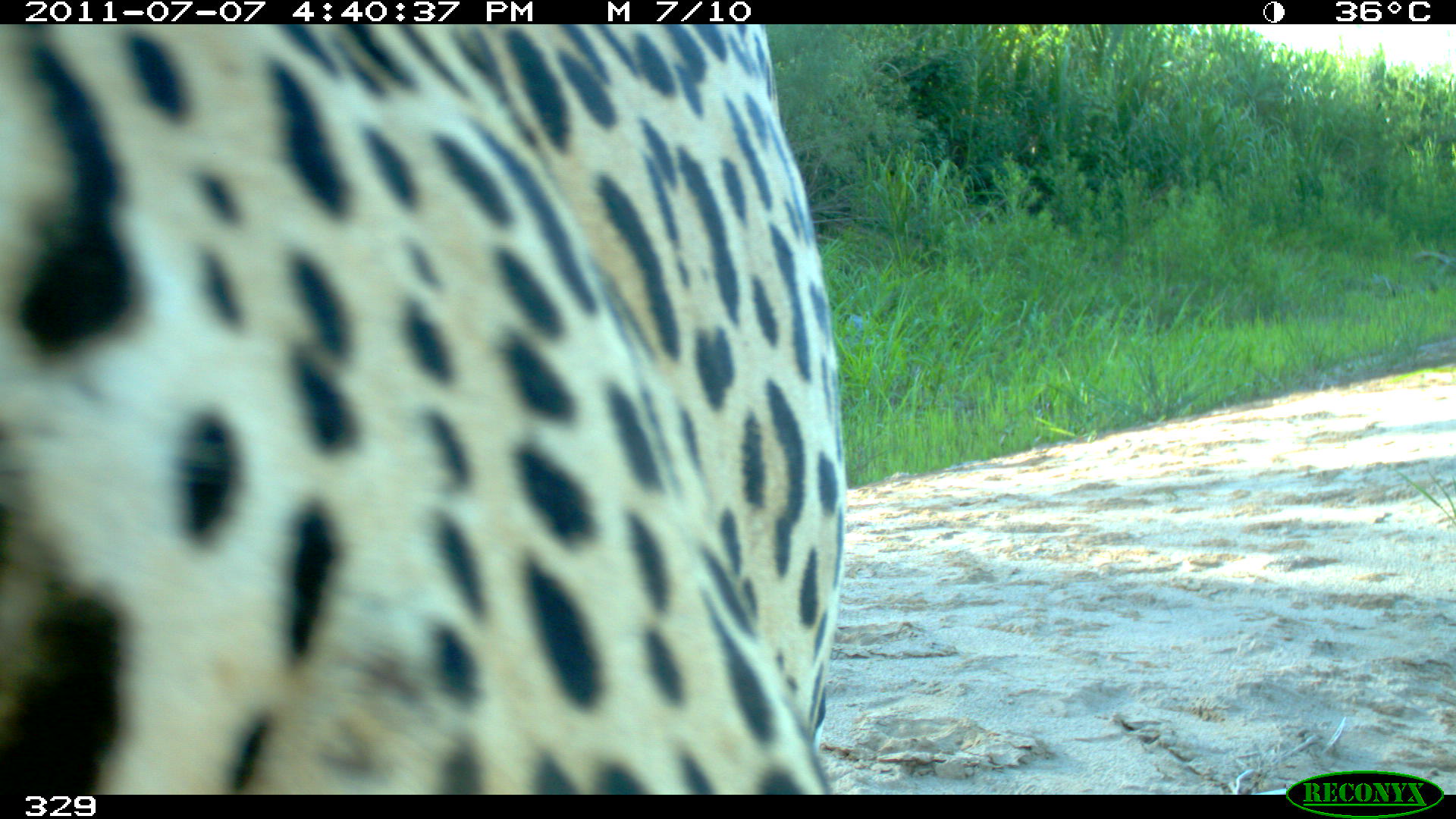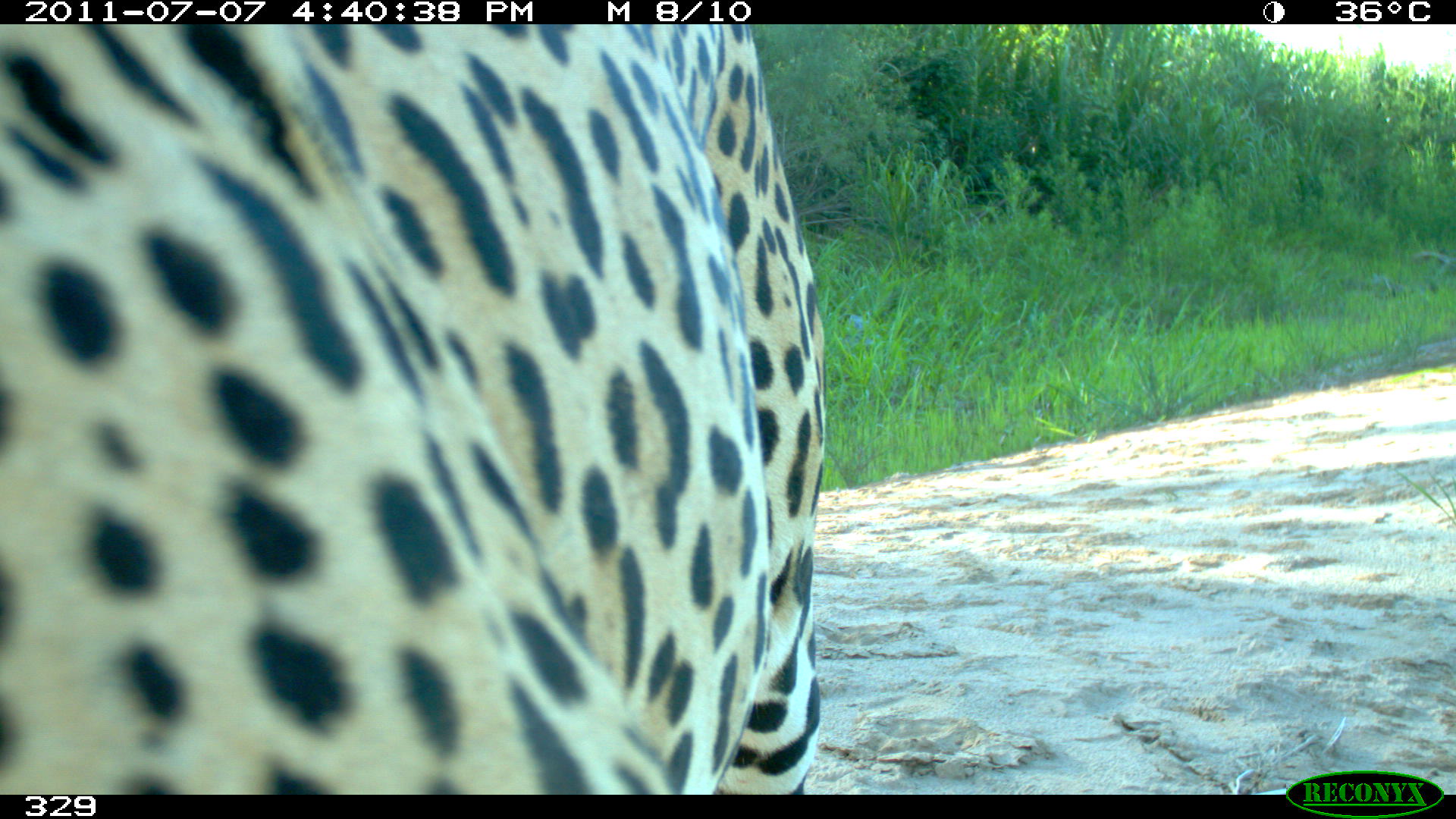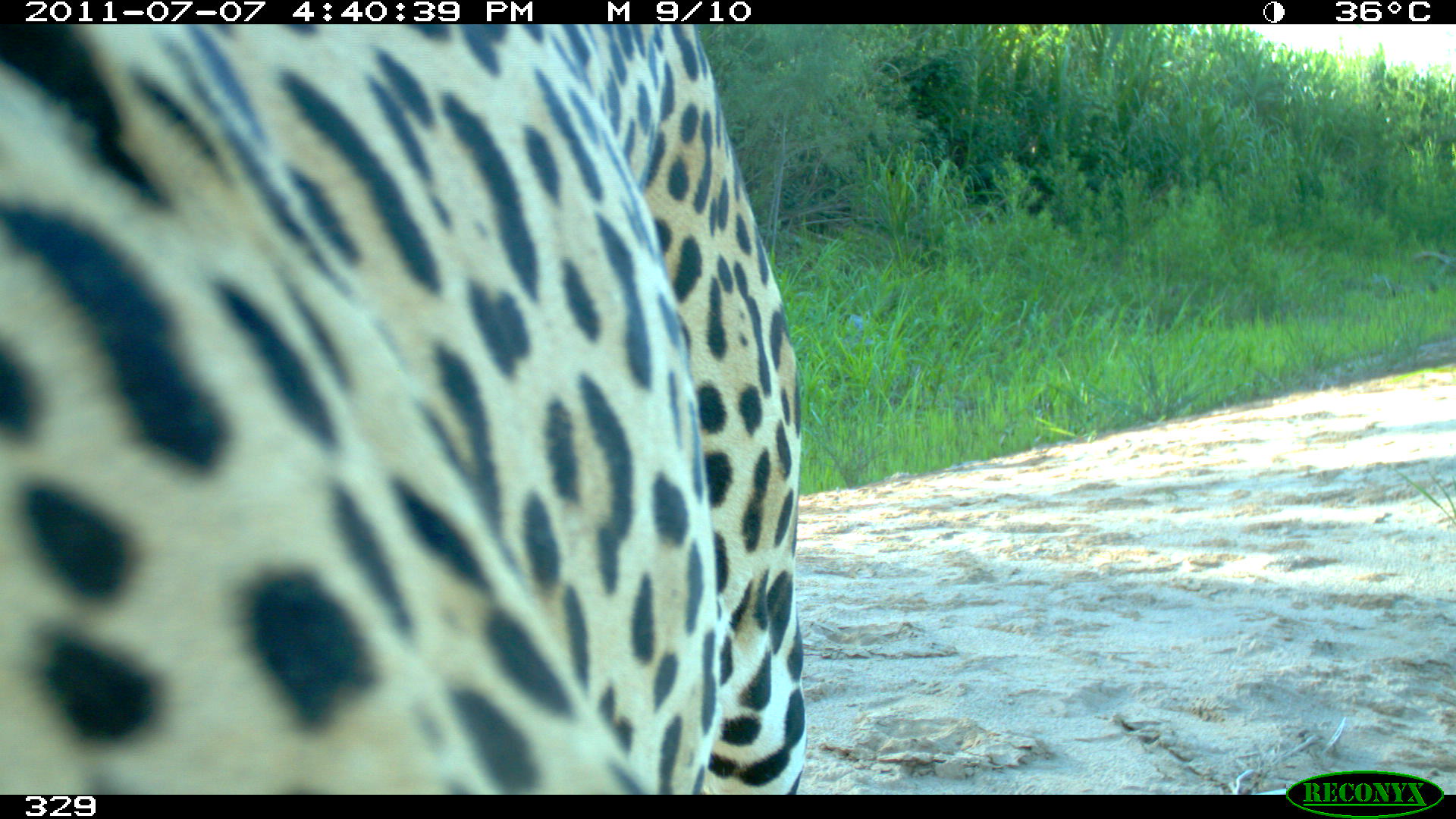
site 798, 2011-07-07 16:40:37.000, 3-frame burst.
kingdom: Animalia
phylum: Chordata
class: Mammalia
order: Carnivora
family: Felidae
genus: Panthera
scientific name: Panthera onca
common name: jaguar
Panthera onca (jaguar).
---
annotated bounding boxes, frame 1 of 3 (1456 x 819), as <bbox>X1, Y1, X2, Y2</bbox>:
panthera onca: <bbox>1, 20, 846, 792</bbox>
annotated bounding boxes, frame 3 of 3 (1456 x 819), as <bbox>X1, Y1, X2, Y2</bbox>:
panthera onca: <bbox>2, 20, 807, 794</bbox>